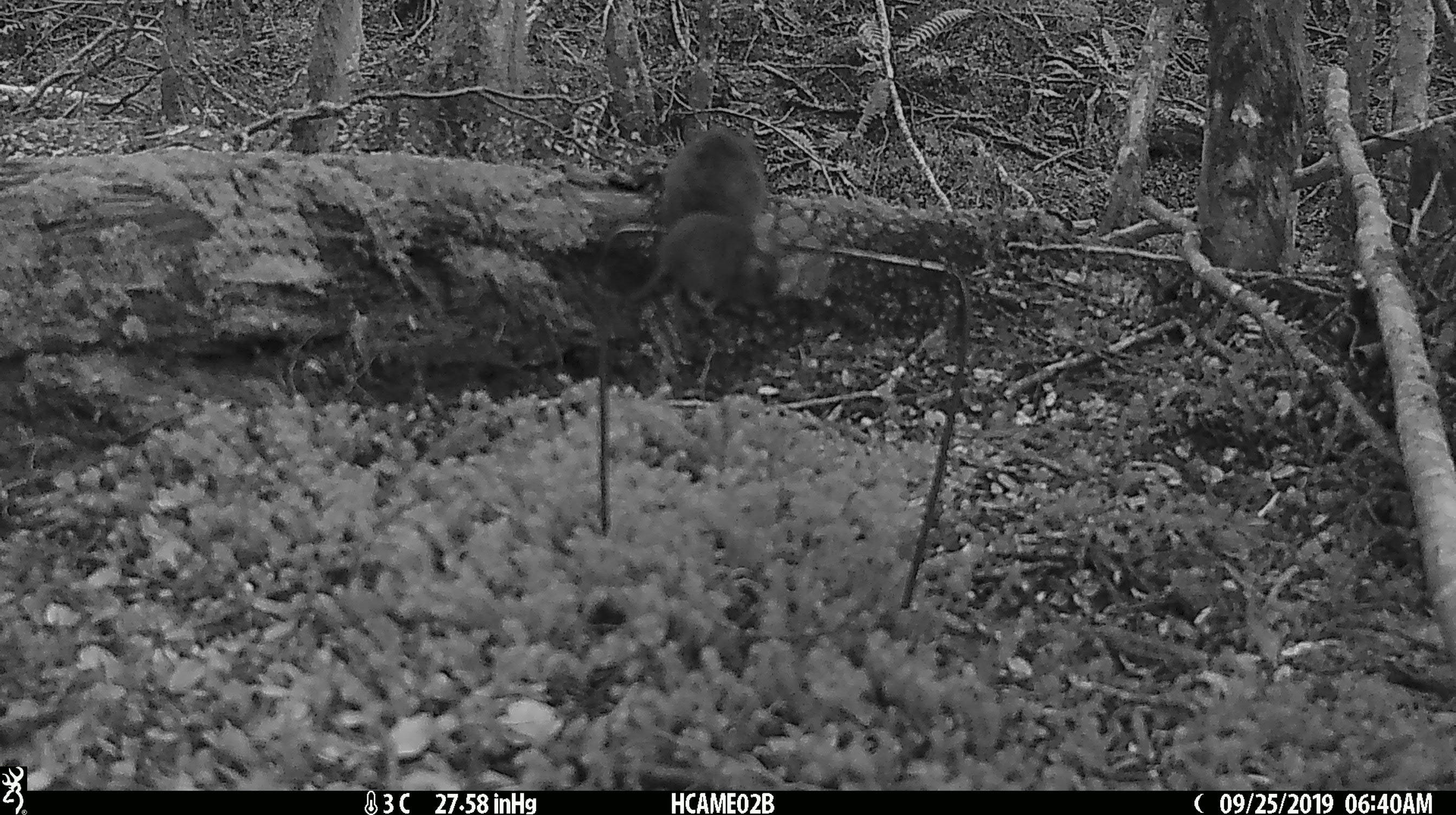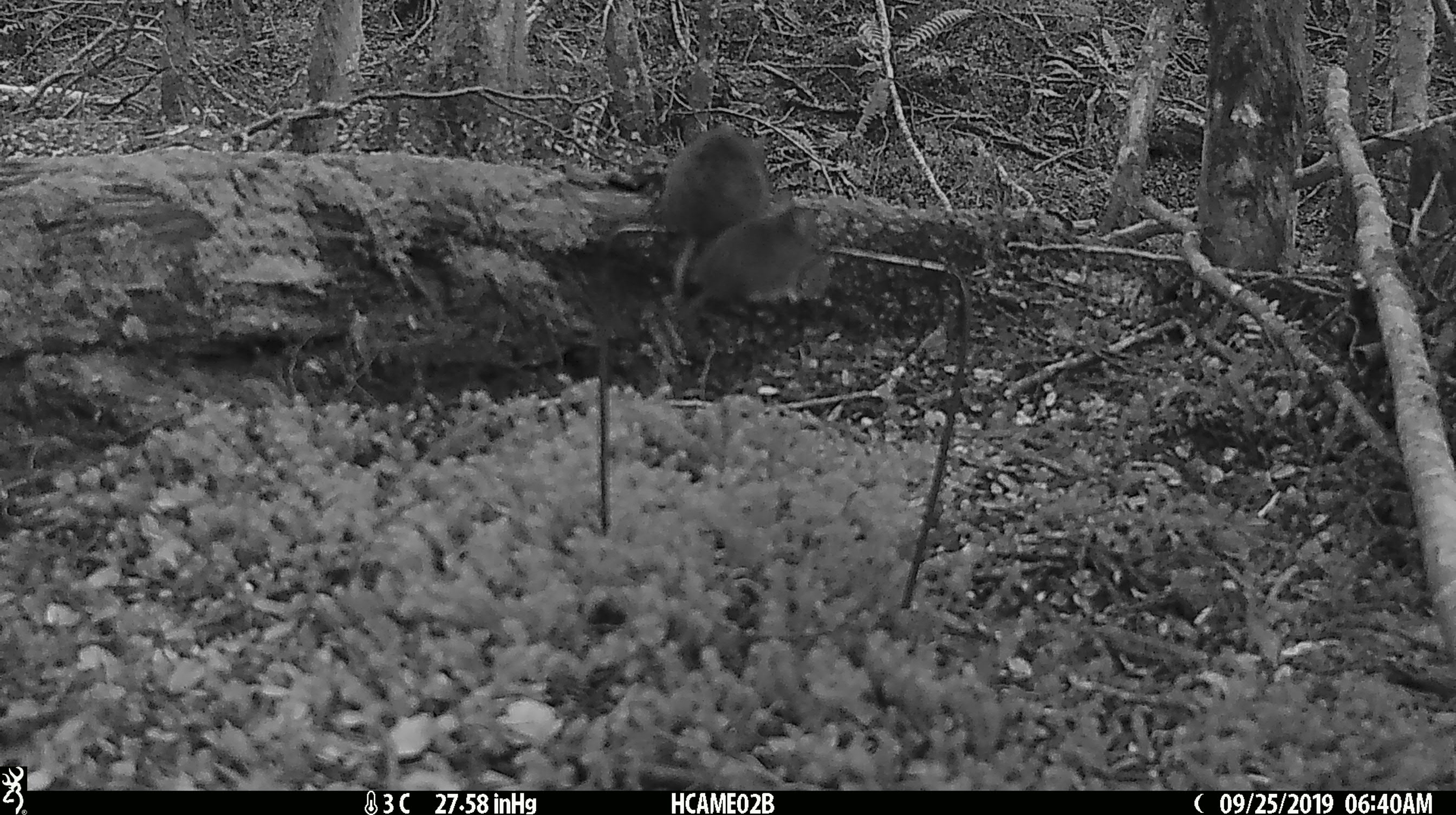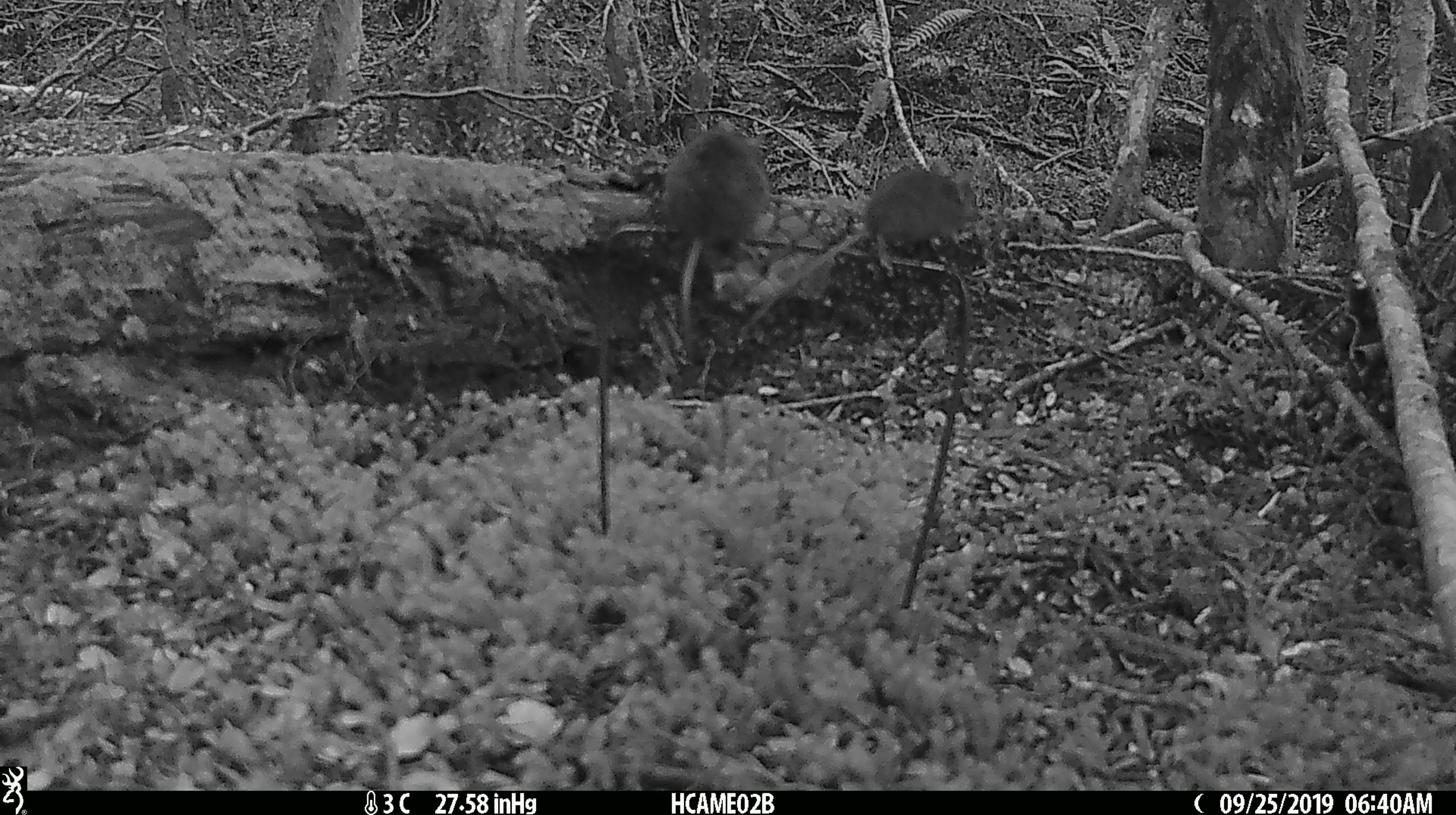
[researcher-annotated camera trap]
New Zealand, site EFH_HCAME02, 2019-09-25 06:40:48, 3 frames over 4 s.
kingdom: Animalia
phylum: Chordata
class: Mammalia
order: Rodentia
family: Muridae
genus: Mus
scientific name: Mus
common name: mouse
Mouse (Mus).